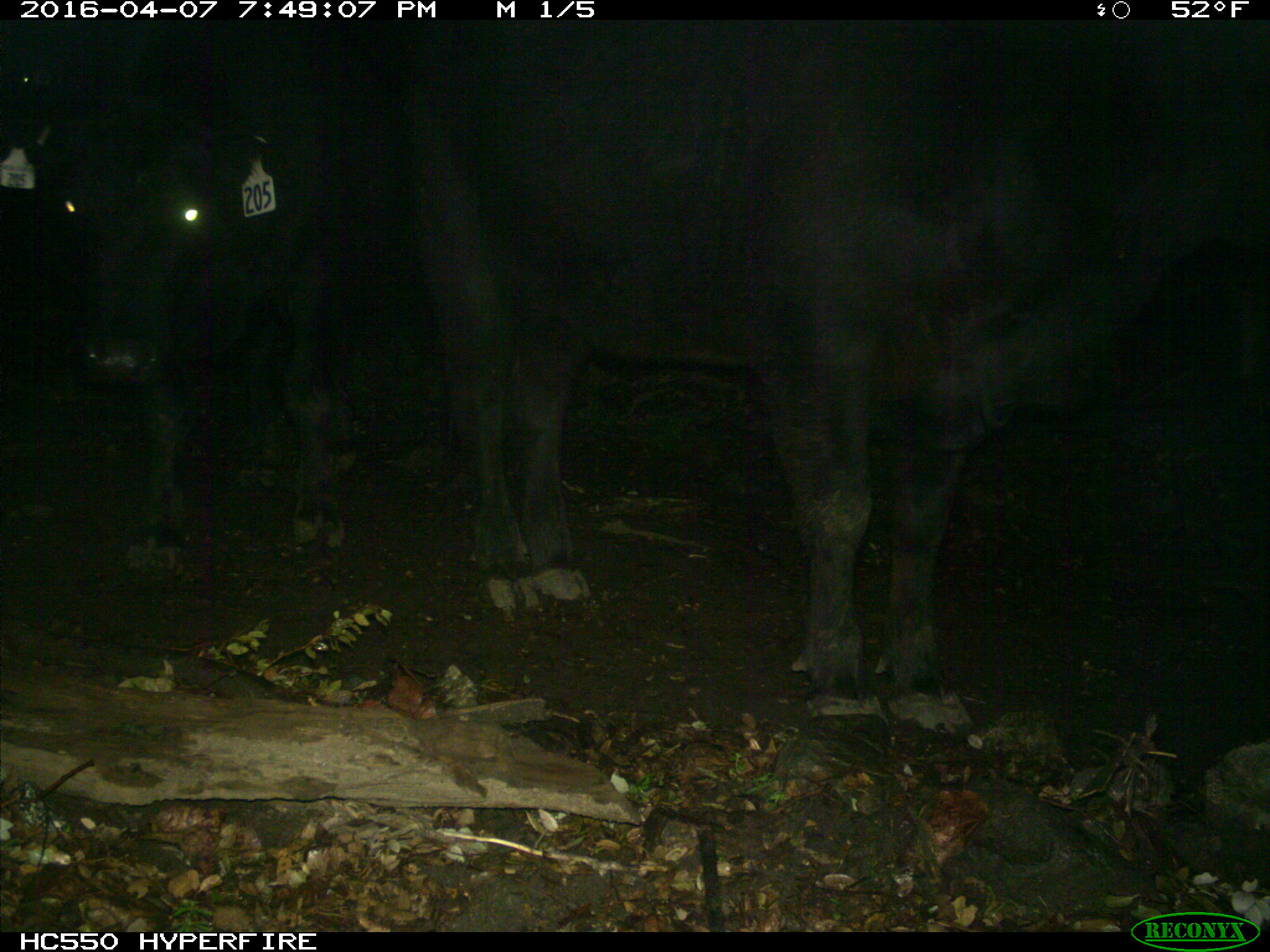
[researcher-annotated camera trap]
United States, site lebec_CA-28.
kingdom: Animalia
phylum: Chordata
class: Mammalia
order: Artiodactyla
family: Bovidae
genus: Bos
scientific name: Bos taurus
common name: domestic cow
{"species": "Bos taurus (domestic cow)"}